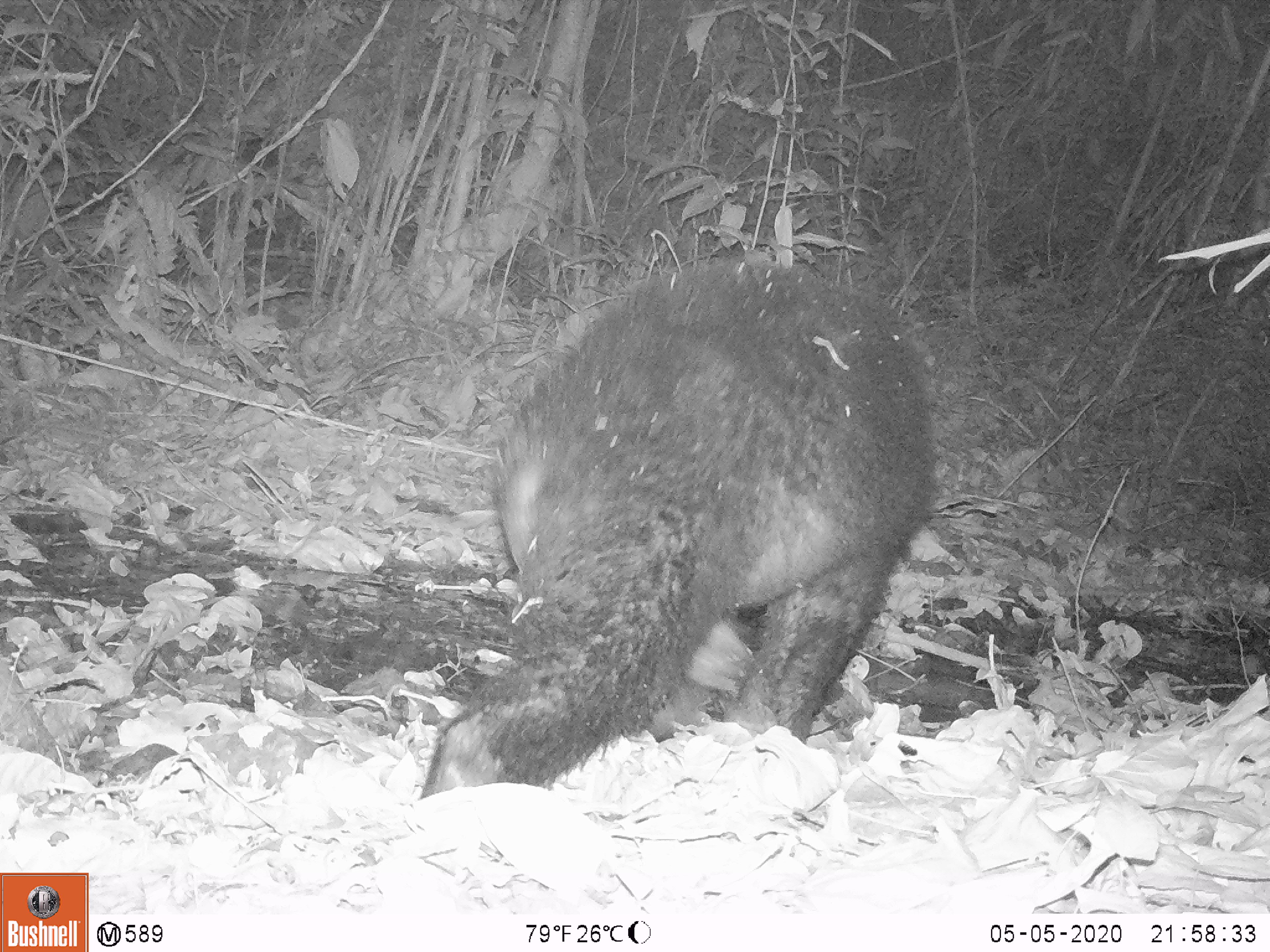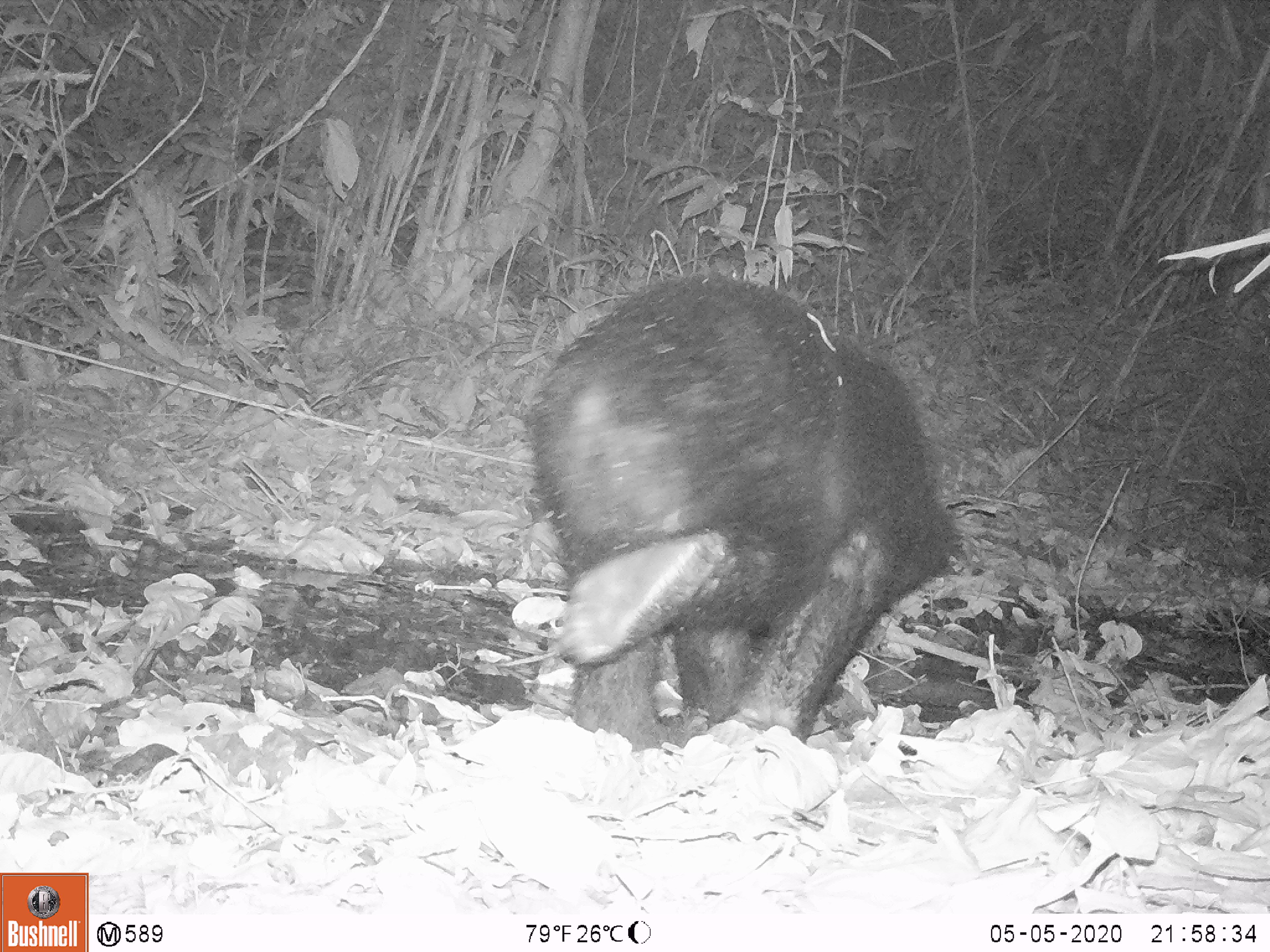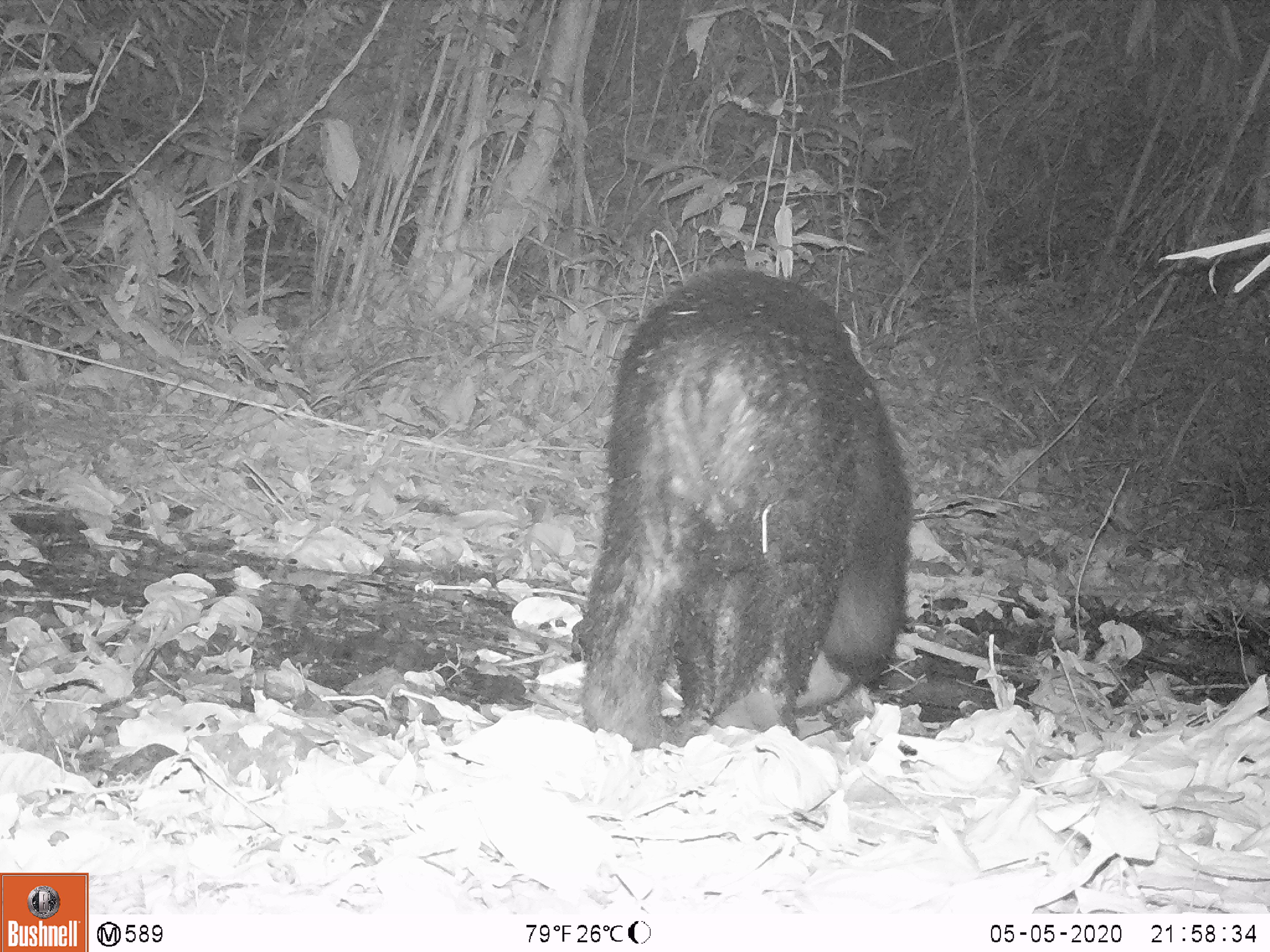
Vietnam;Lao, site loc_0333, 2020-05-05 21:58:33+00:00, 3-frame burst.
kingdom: Animalia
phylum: Chordata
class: Mammalia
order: Carnivora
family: Ursidae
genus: Ursus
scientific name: Ursus thibetanus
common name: asian black bear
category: asiatic black bear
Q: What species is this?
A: Asiatic black bear (asian black bear) (Ursus thibetanus).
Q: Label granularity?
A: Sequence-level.